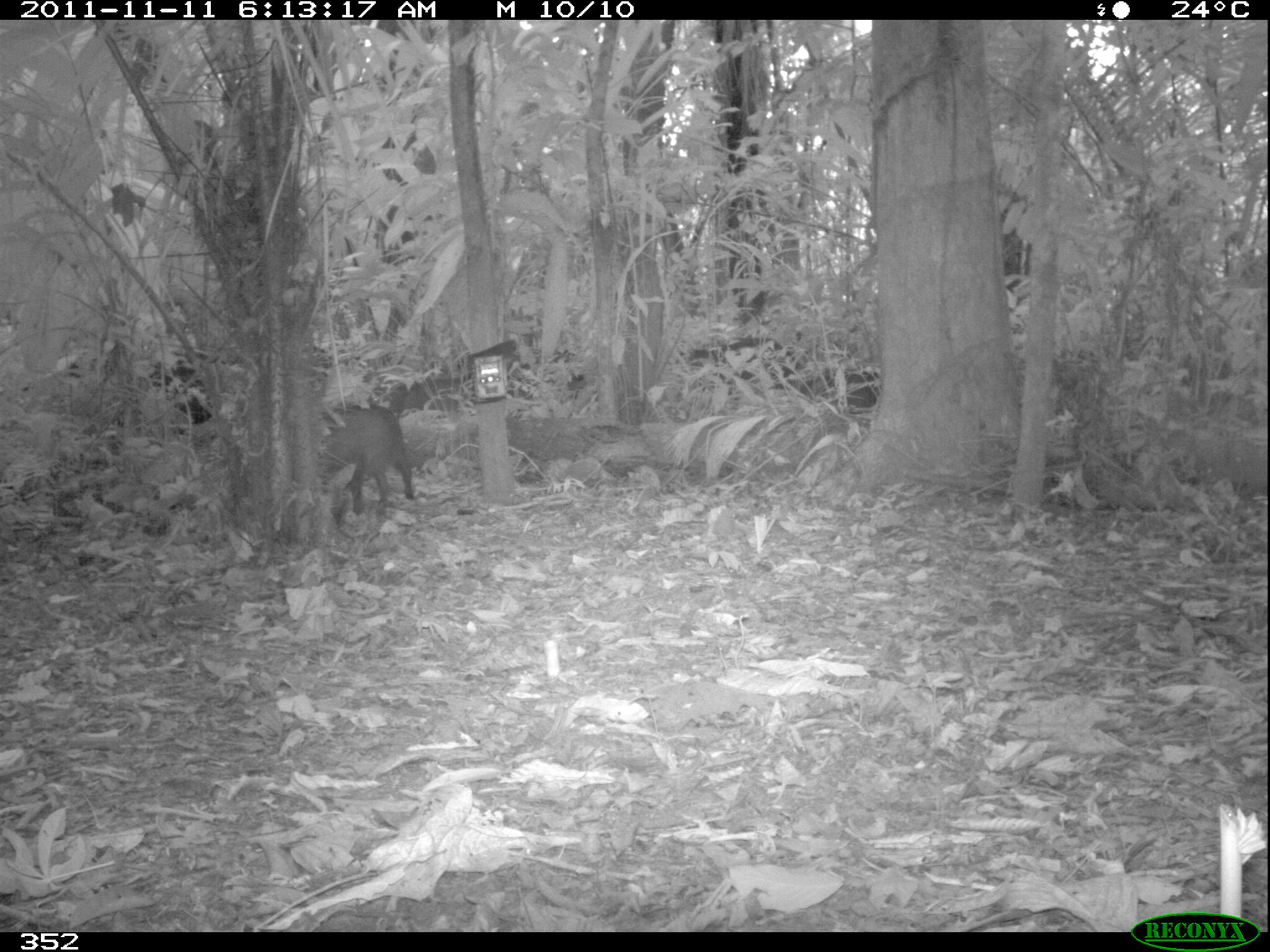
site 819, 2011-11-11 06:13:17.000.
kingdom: Animalia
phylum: Chordata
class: Mammalia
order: Artiodactyla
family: Tayassuidae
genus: Tayassu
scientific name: Tayassu pecari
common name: white-lipped peccary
Tayassu pecari (white-lipped peccary).